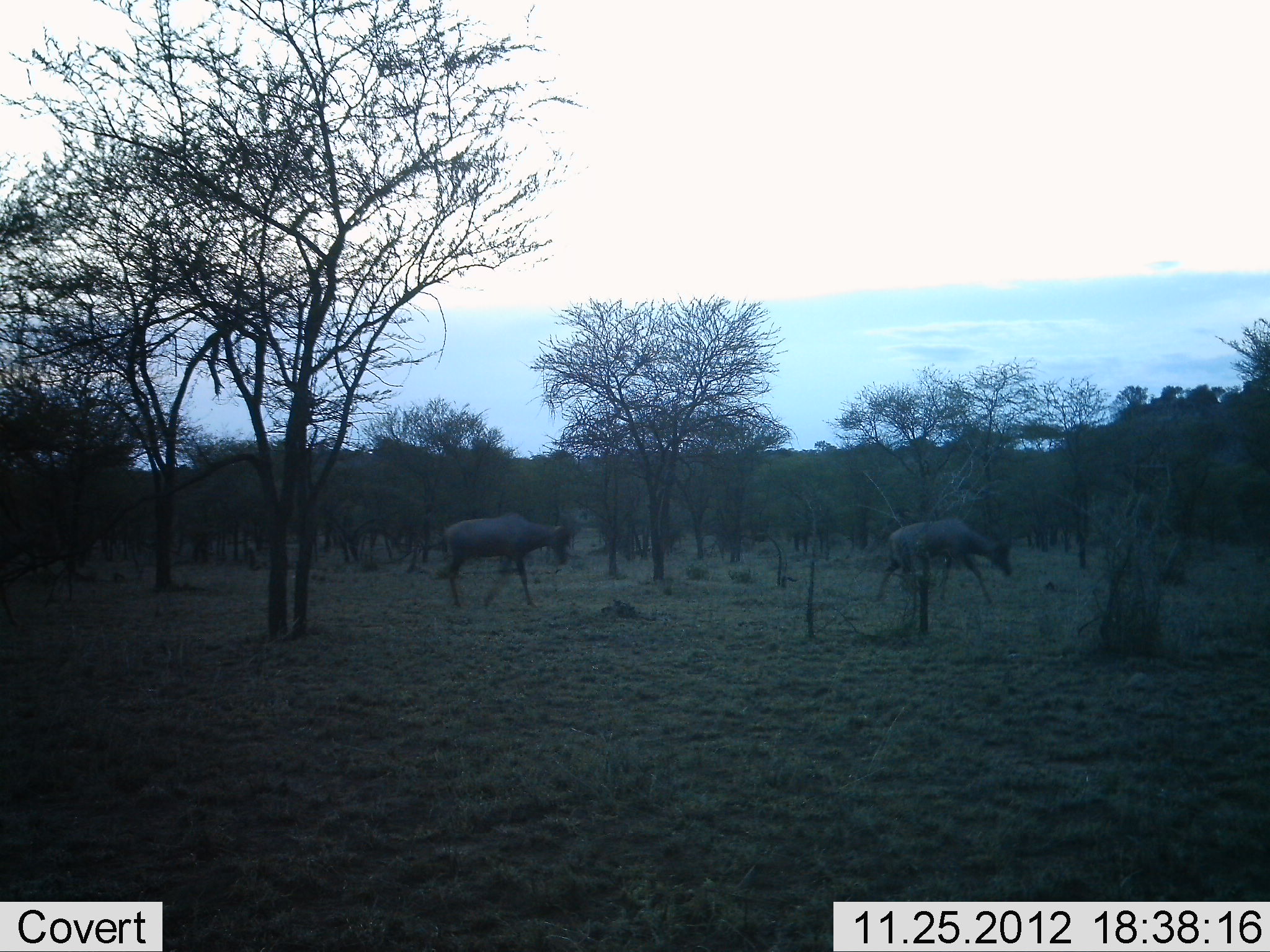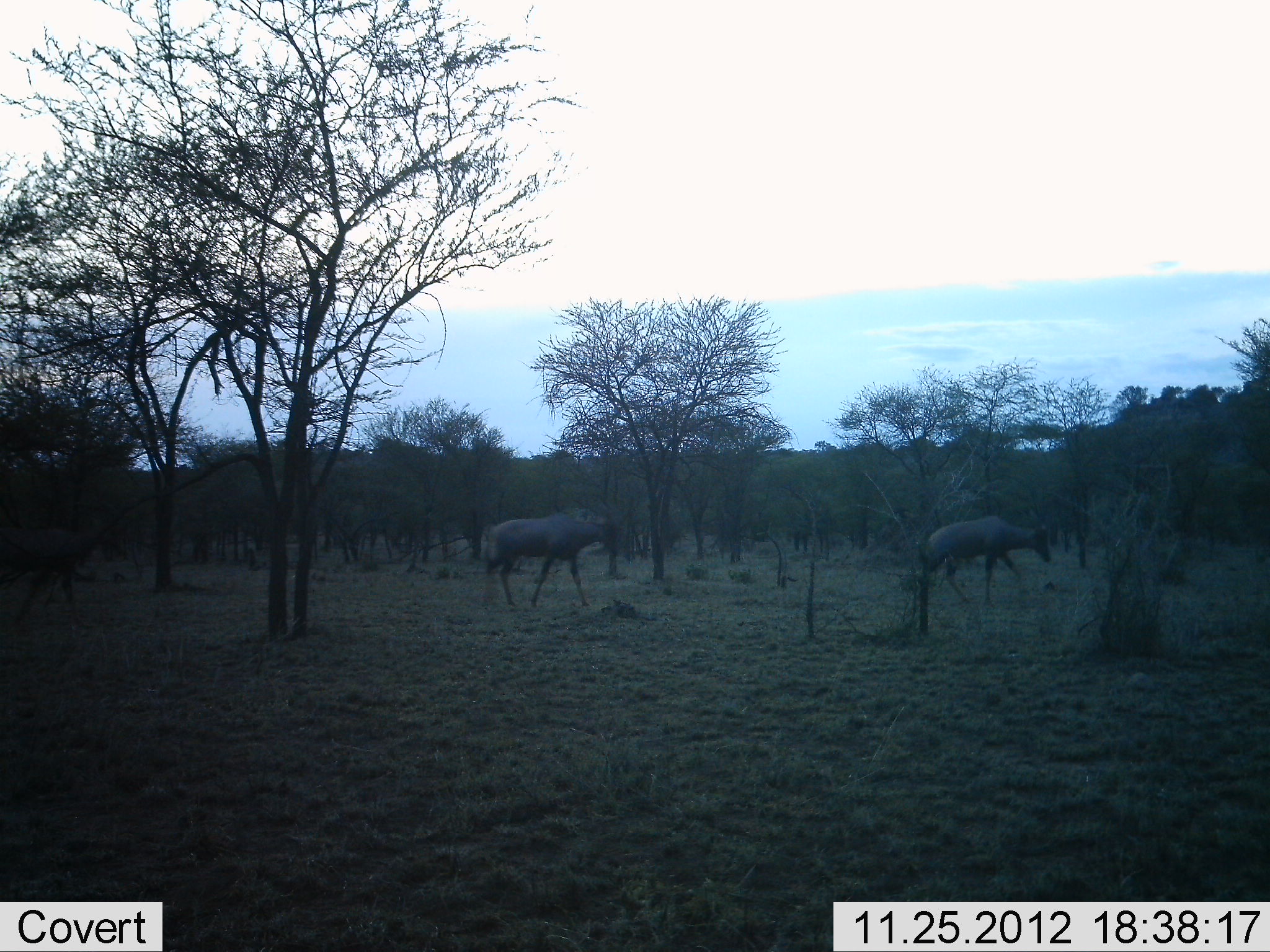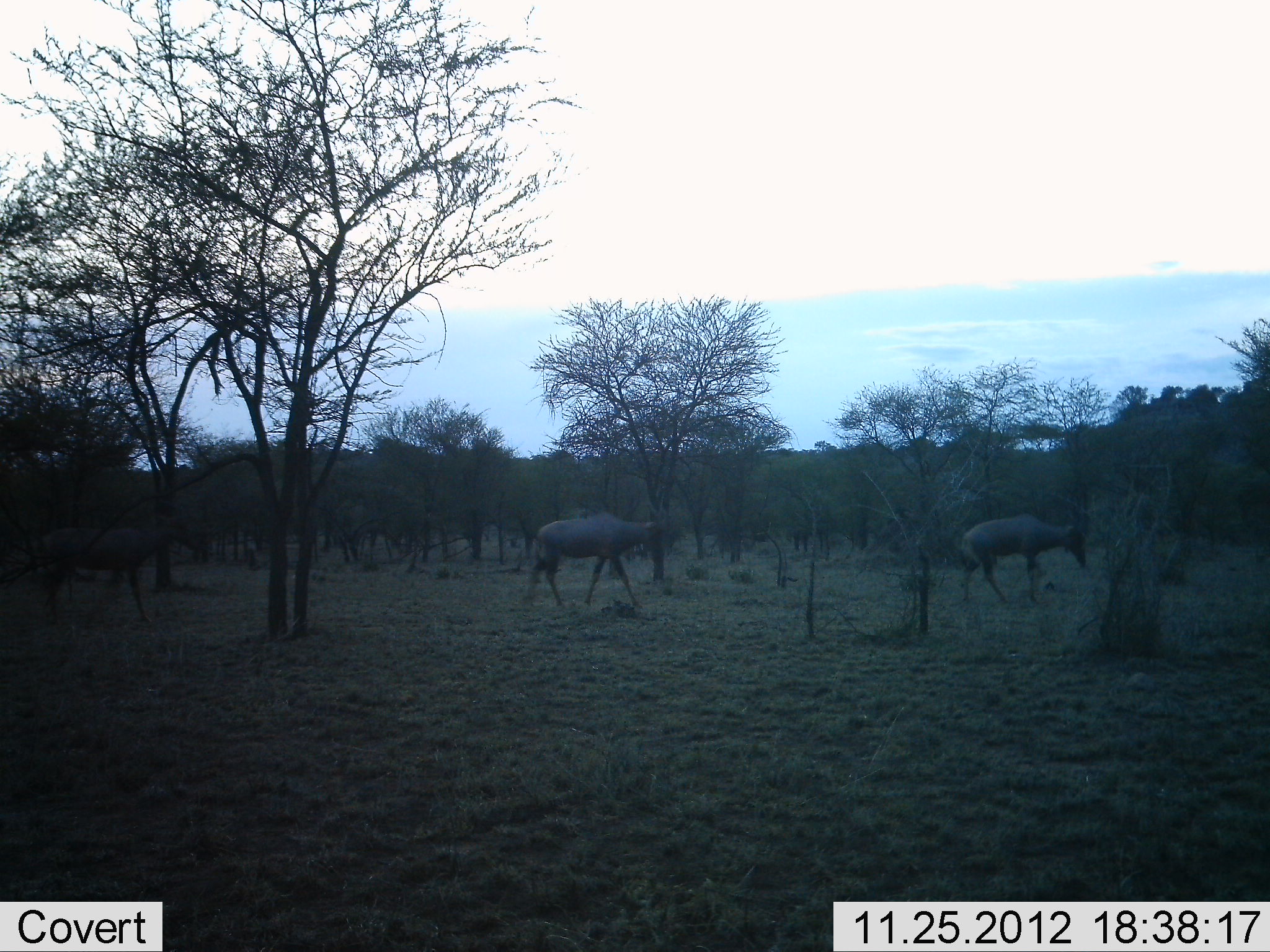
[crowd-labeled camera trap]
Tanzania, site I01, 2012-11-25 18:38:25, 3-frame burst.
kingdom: Animalia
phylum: Chordata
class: Mammalia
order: Artiodactyla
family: Bovidae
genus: Damaliscus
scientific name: Damaliscus lunatus jimela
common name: topi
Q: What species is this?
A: Topi (Damaliscus lunatus jimela).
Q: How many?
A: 3.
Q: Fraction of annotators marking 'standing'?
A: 0%.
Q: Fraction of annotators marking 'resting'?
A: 0%.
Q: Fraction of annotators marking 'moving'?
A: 100%.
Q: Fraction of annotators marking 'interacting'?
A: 0%.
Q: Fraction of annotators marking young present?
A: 0%.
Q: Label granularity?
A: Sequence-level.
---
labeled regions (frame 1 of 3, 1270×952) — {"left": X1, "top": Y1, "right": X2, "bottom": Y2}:
animal: {"left": 433, "top": 510, "right": 572, "bottom": 611}; {"left": 876, "top": 517, "right": 1014, "bottom": 604}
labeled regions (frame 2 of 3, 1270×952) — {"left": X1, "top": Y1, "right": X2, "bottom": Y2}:
animal: {"left": 483, "top": 496, "right": 626, "bottom": 609}; {"left": 919, "top": 508, "right": 1054, "bottom": 607}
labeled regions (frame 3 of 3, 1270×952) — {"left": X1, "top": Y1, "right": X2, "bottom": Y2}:
animal: {"left": 525, "top": 494, "right": 672, "bottom": 608}; {"left": 958, "top": 512, "right": 1091, "bottom": 607}